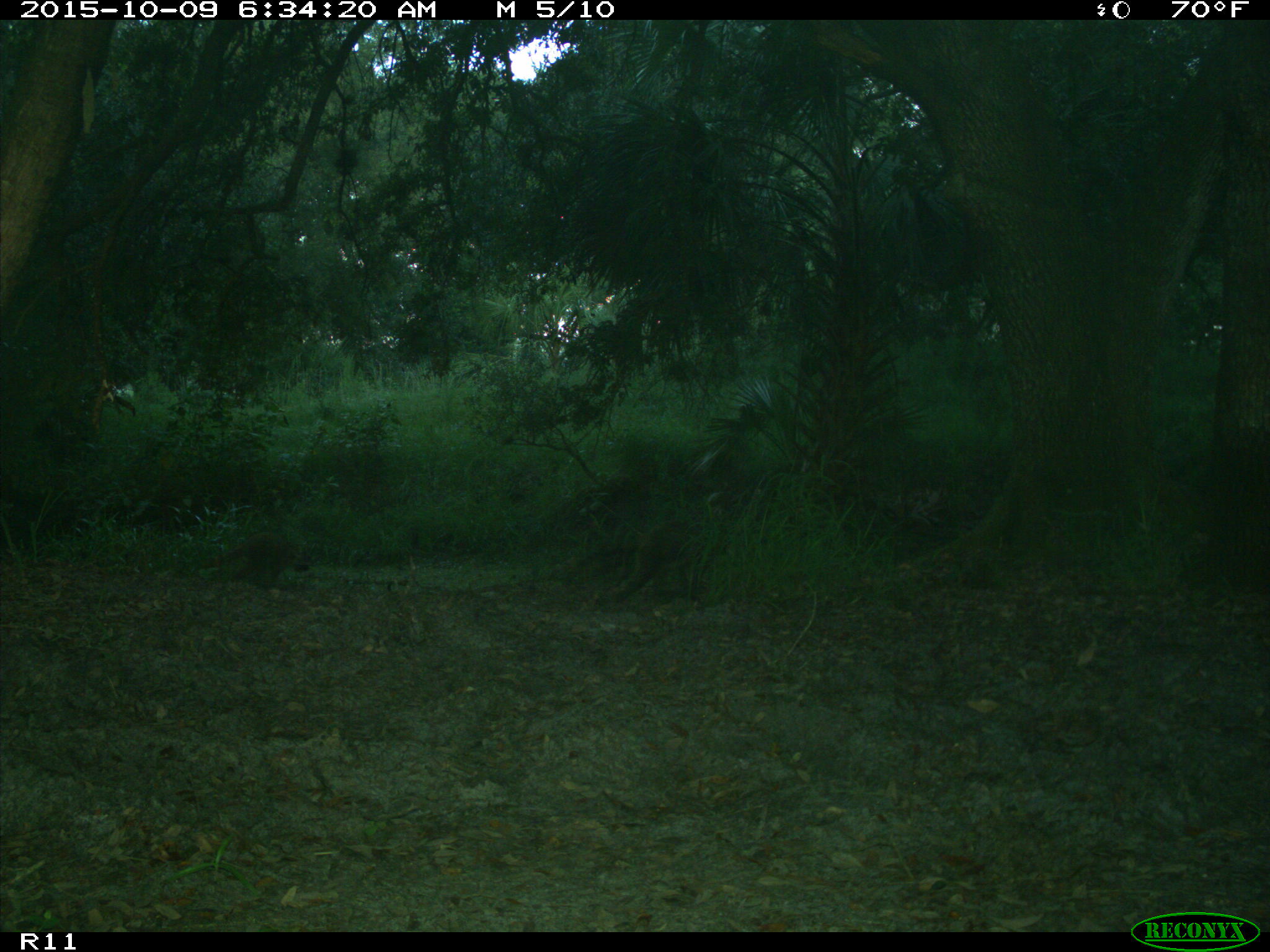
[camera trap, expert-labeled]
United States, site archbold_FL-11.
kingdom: Animalia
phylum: Chordata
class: Mammalia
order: Carnivora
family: Procyonidae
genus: Procyon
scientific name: Procyon lotor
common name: common raccoon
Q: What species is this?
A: Procyon lotor (common raccoon).